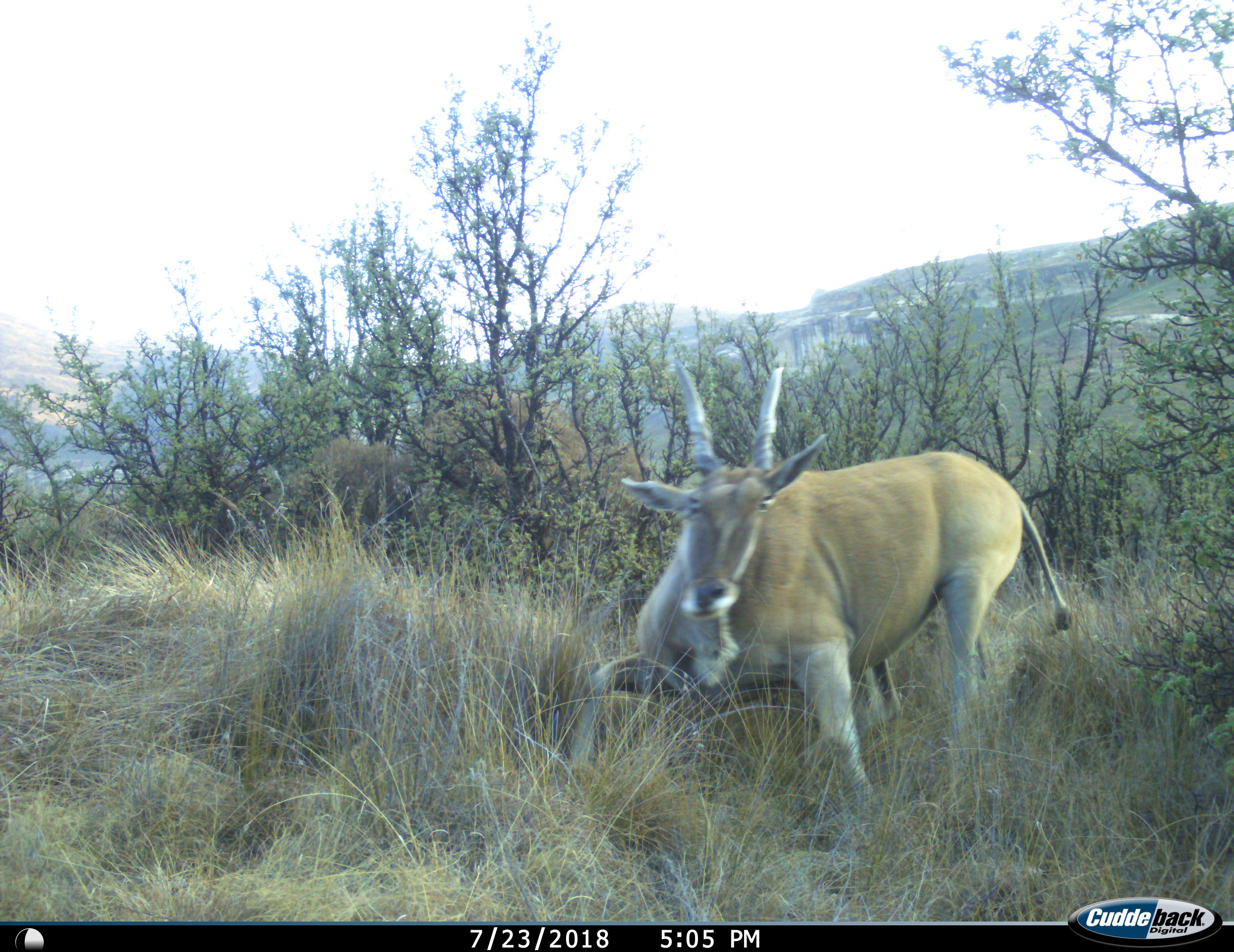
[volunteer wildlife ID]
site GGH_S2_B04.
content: unidentified animal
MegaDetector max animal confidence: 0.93